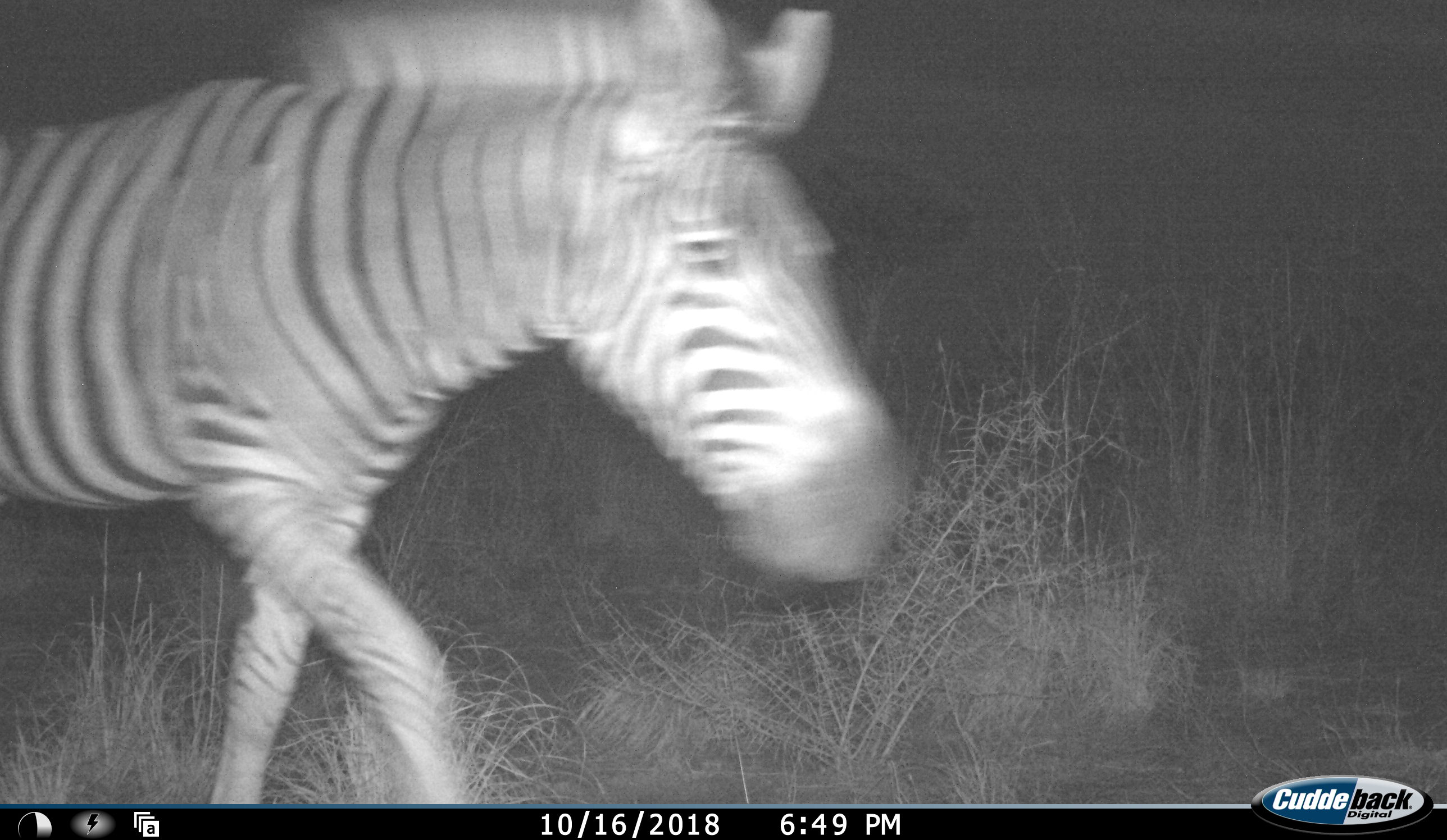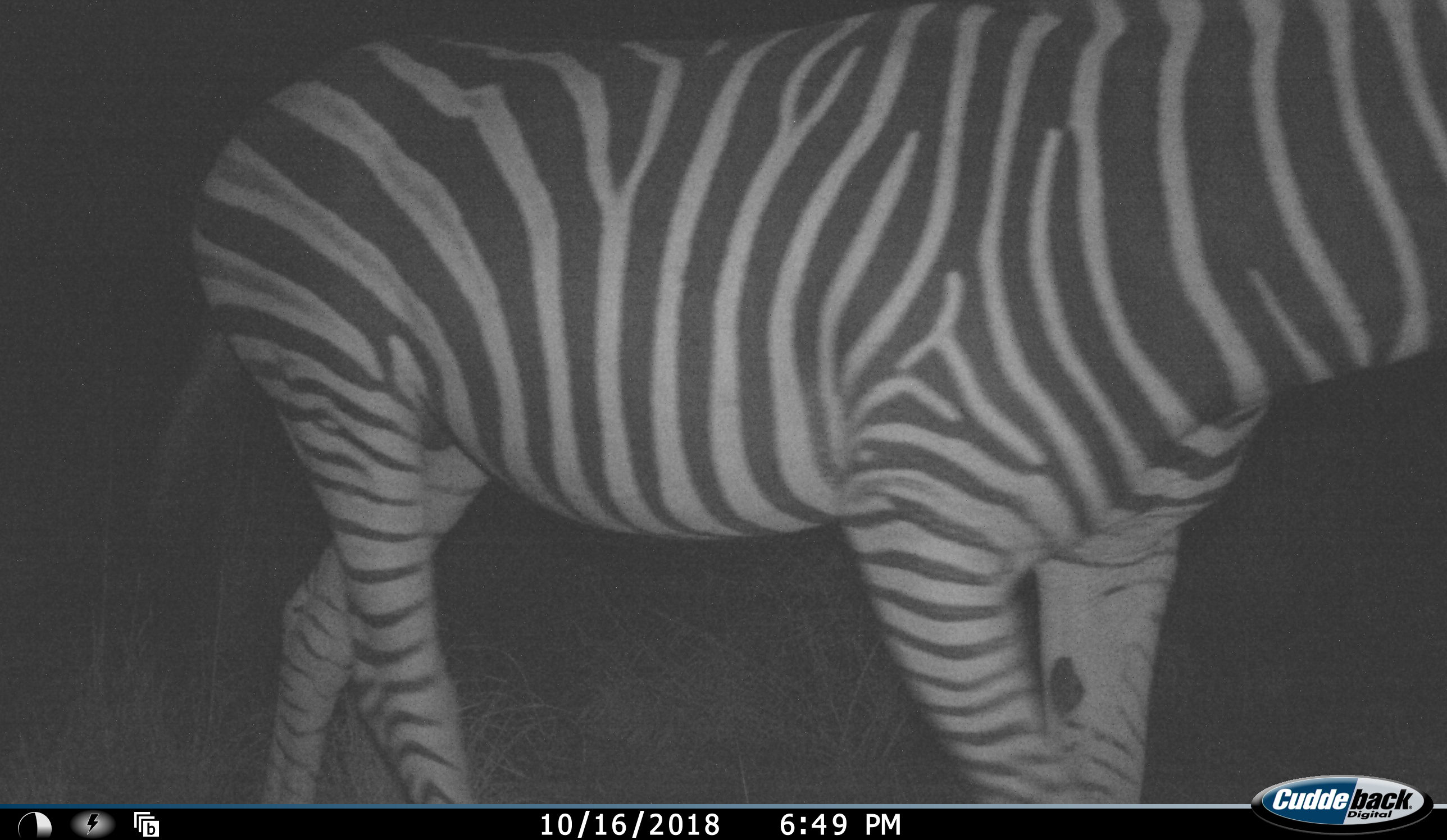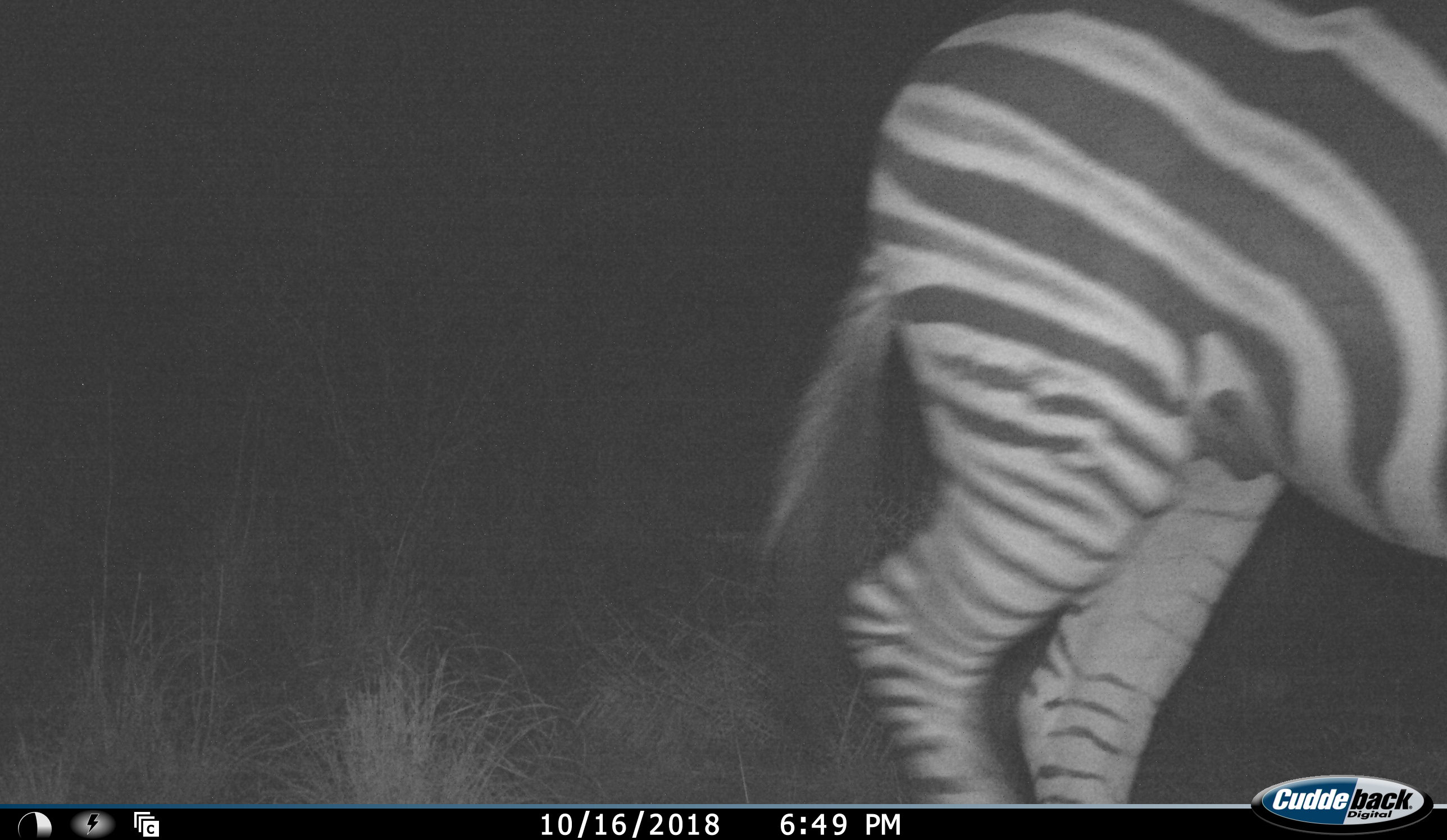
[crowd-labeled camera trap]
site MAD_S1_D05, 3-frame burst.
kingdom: Animalia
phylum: Chordata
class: Mammalia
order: Perissodactyla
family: Equidae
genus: Equus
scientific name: Equus quagga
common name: plains zebra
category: zebraplains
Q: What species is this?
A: Zebraplains (plains zebra) (Equus quagga).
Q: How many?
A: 1.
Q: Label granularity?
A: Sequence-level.